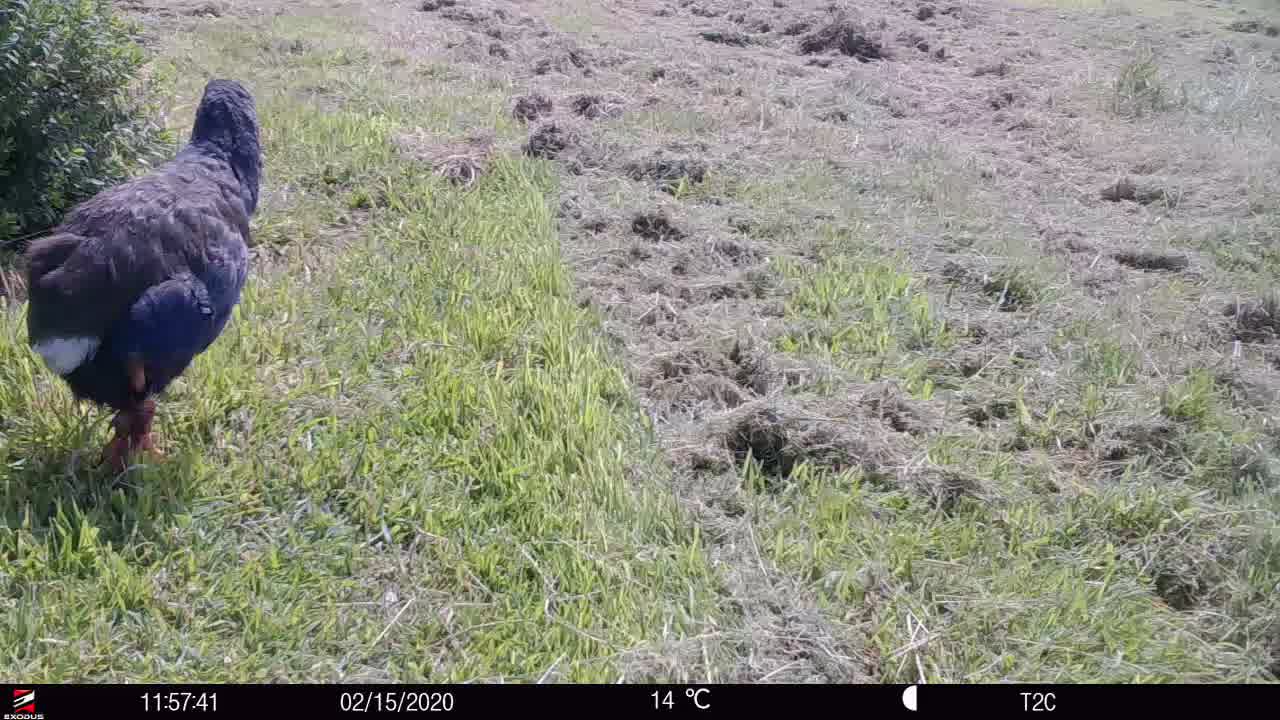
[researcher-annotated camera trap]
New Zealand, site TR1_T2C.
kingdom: Animalia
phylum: Chordata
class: Aves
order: Gruiformes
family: Rallidae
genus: Porphyrio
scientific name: Porphyrio mantelli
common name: takahe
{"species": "takahe (Porphyrio mantelli)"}